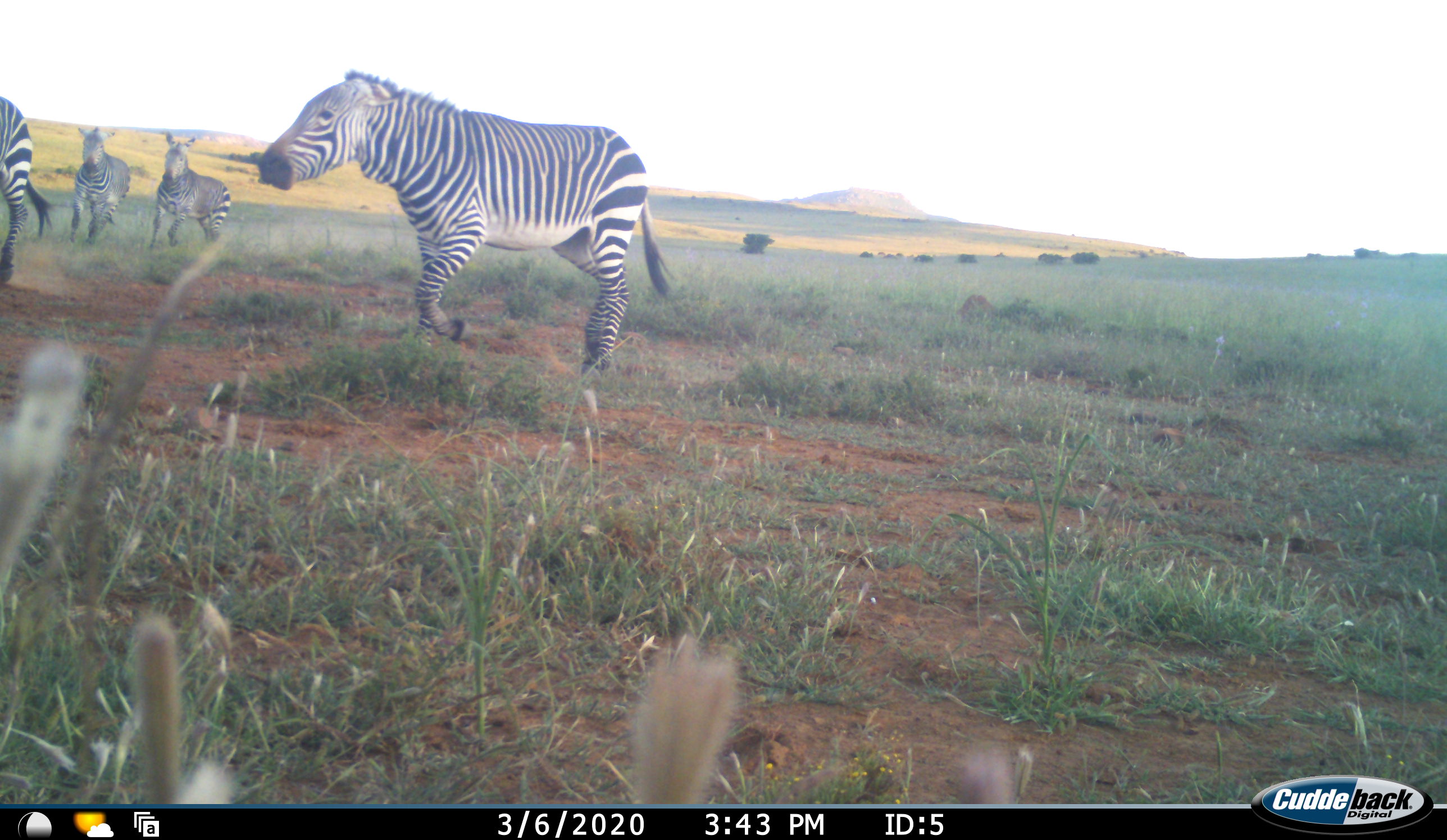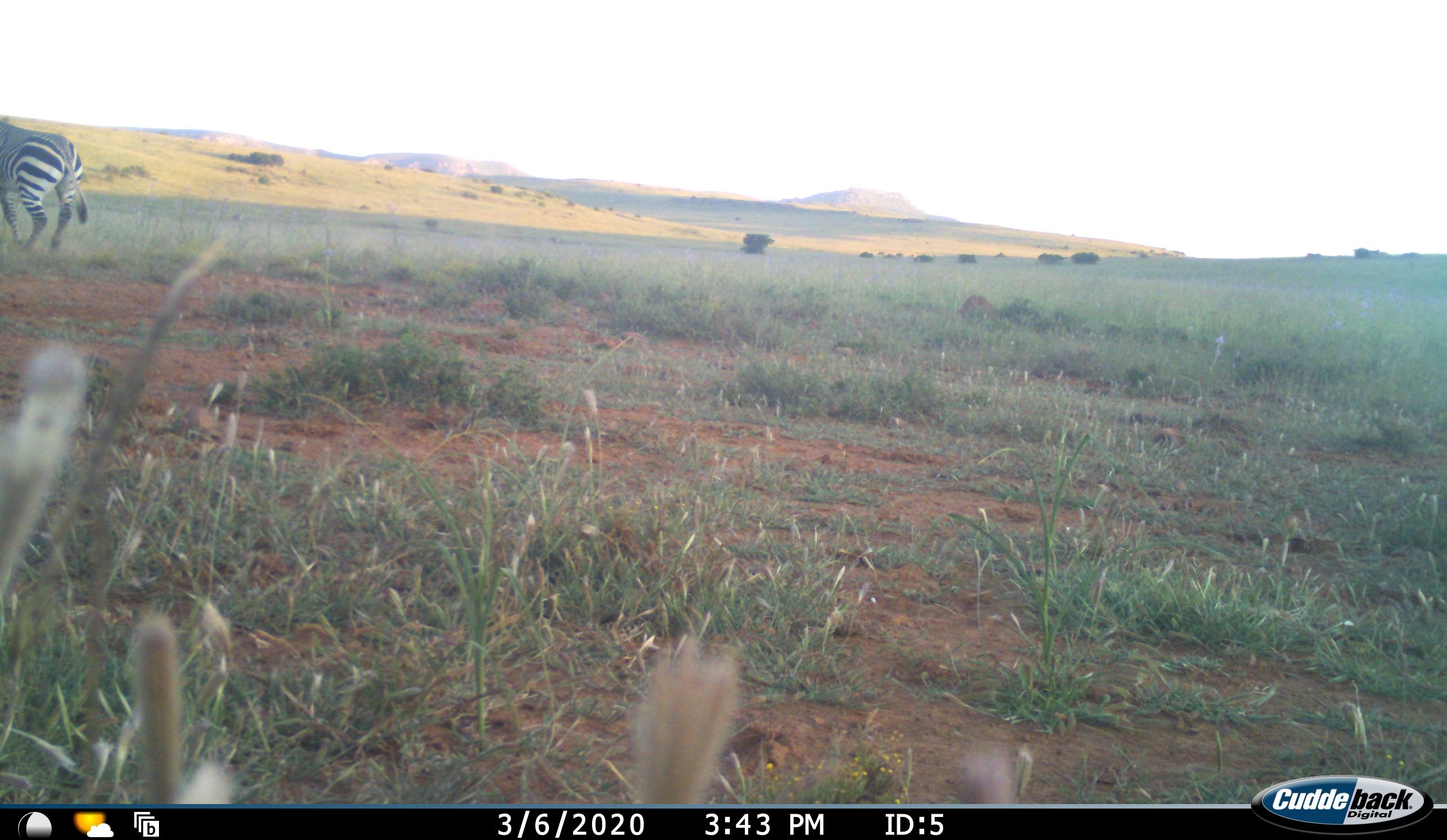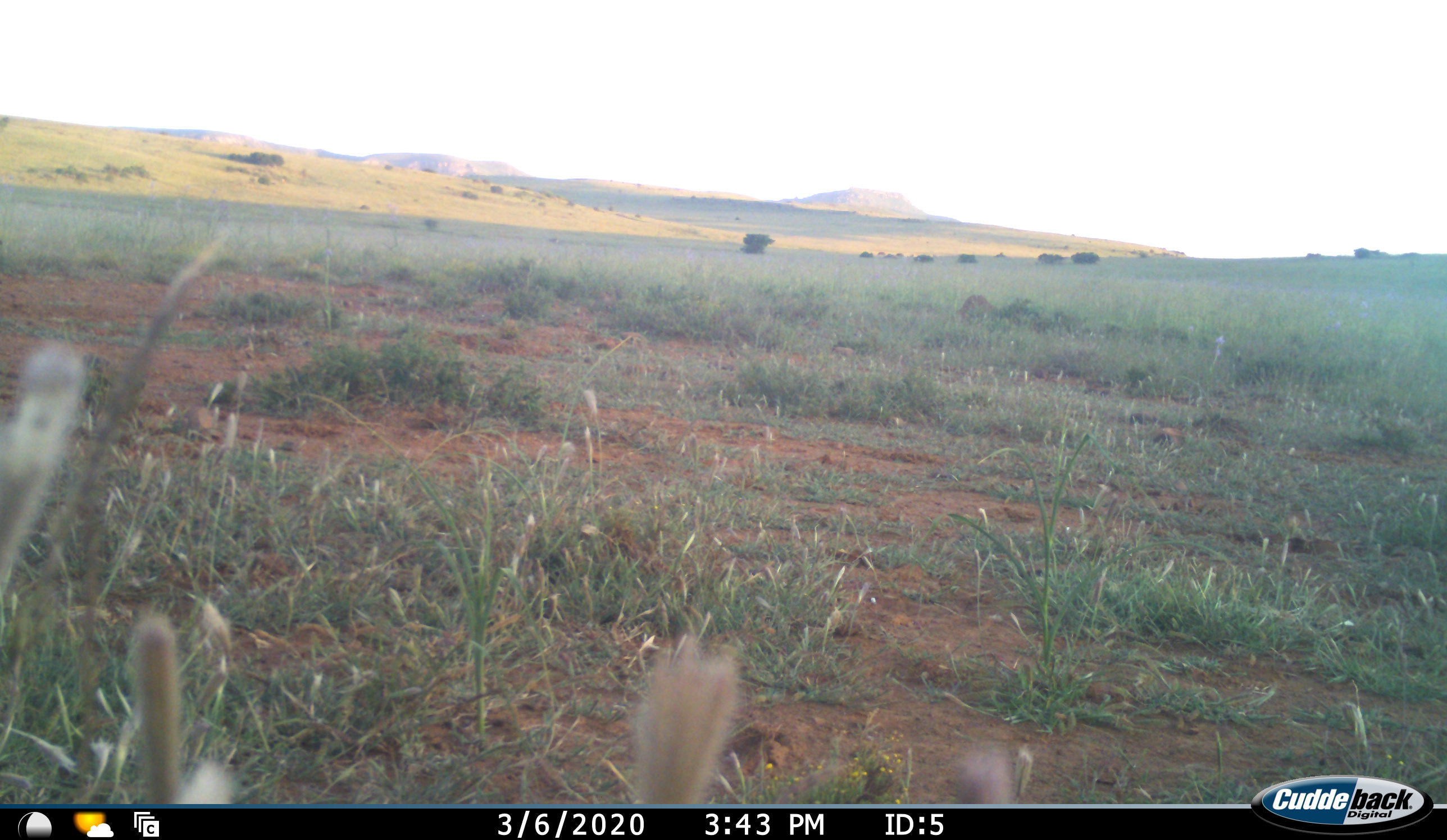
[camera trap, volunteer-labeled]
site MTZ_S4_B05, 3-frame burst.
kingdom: Animalia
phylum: Chordata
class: Mammalia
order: Perissodactyla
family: Equidae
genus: Equus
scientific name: Equus zebra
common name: mountain zebra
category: zebramountain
Zebramountain (mountain zebra) (Equus zebra), count 4. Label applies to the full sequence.